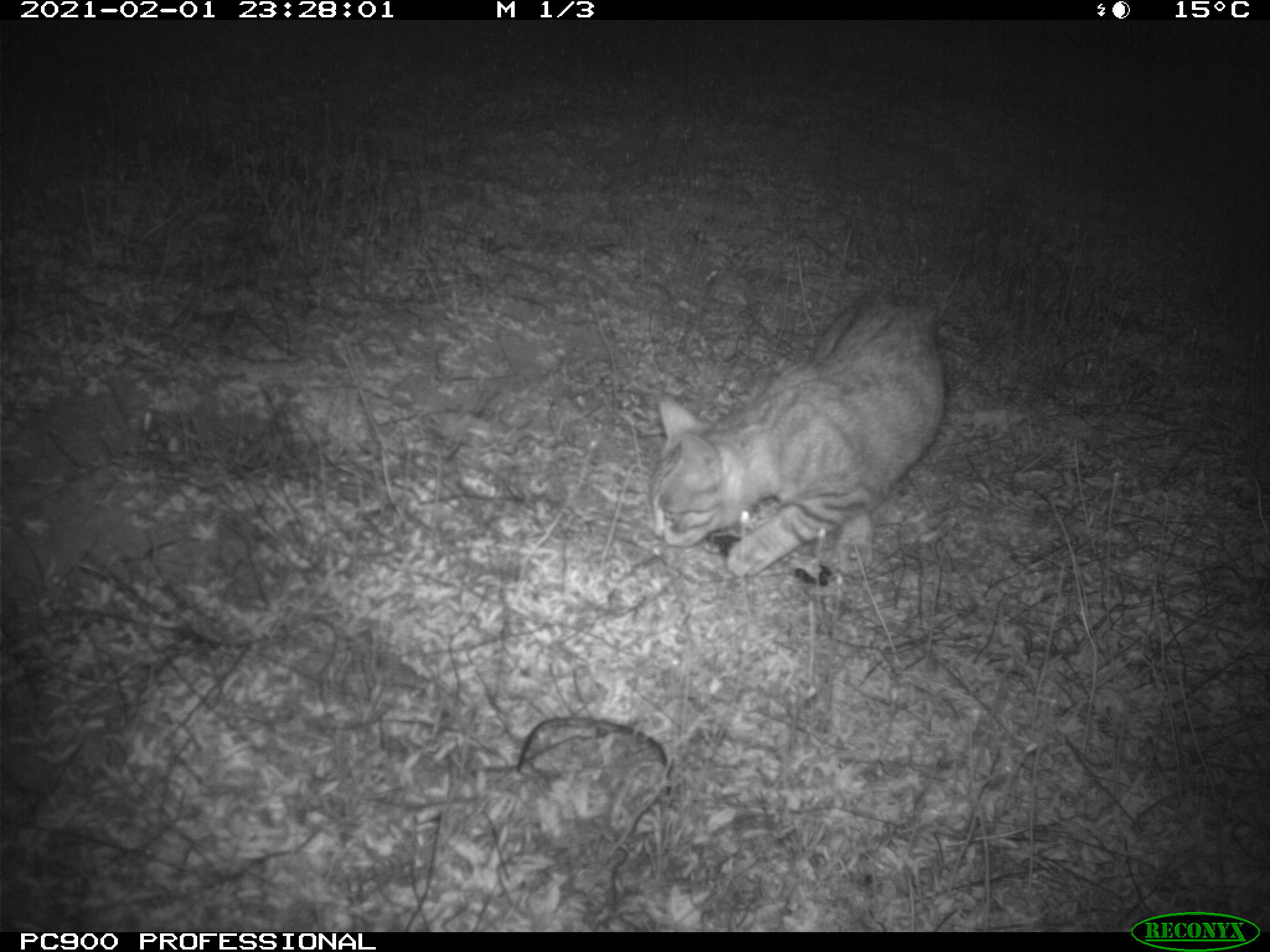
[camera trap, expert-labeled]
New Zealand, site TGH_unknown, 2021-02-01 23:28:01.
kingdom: Animalia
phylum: Chordata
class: Mammalia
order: Carnivora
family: Felidae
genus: Felis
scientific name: Felis catus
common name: domestic cat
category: cat